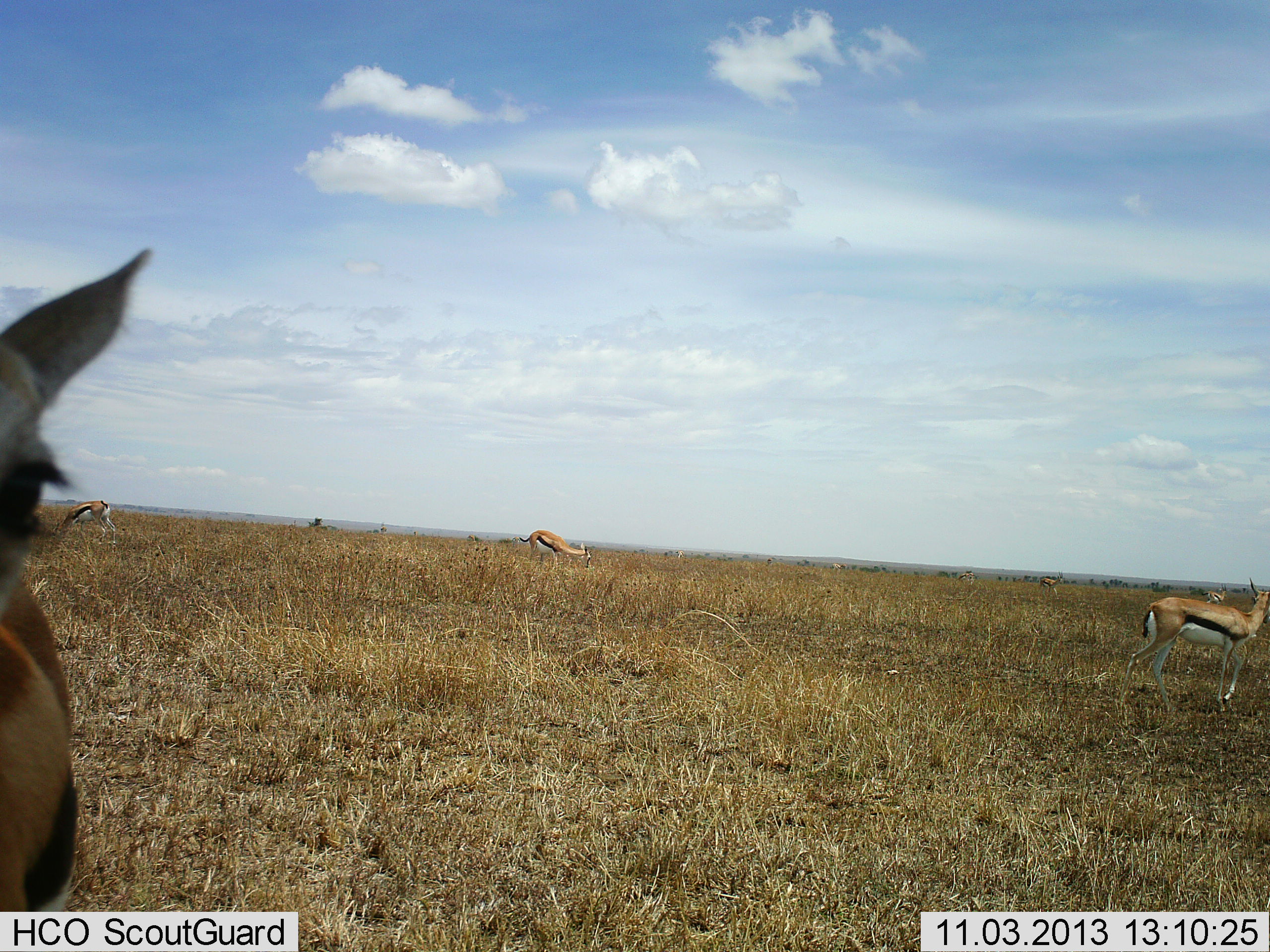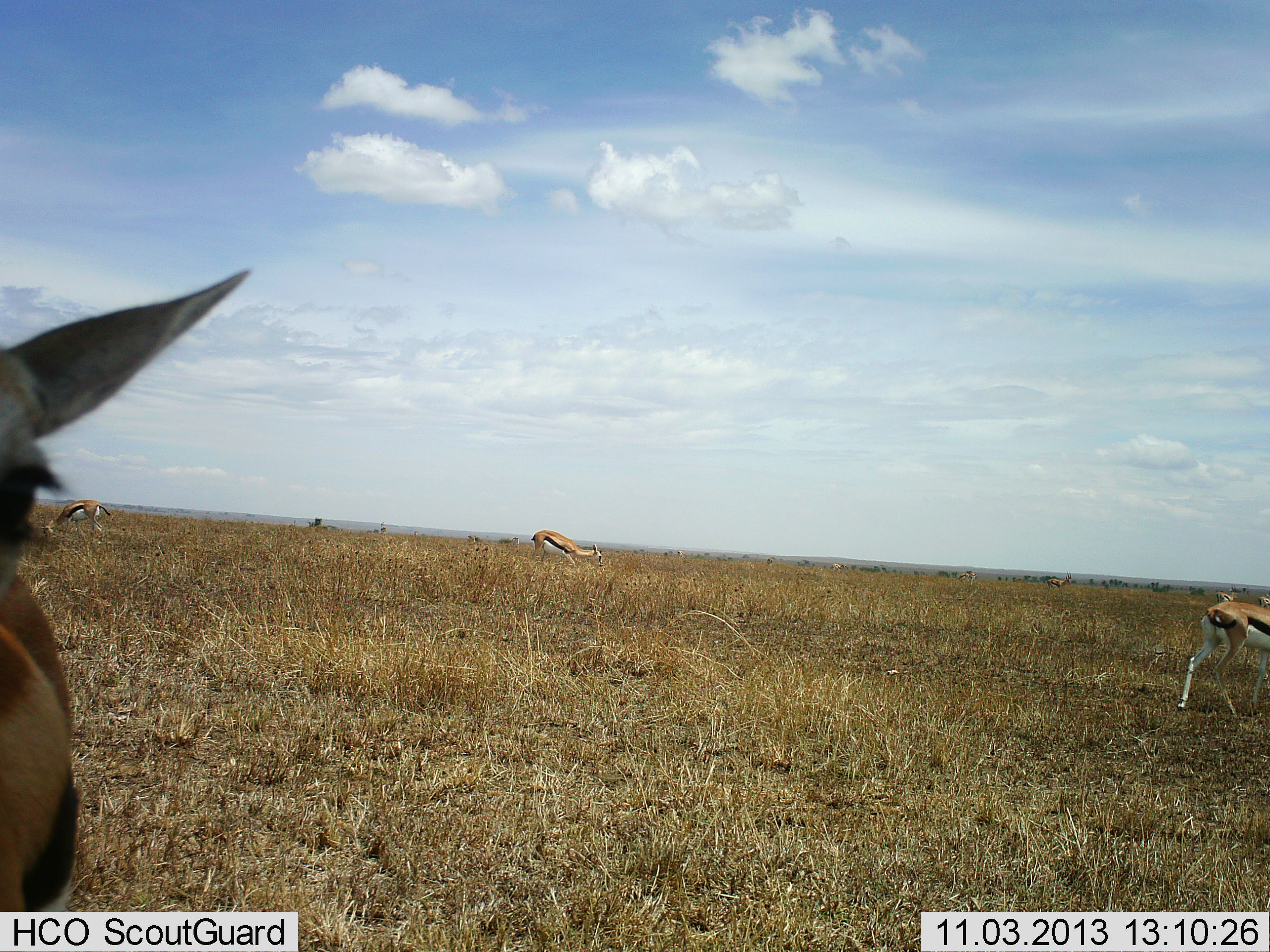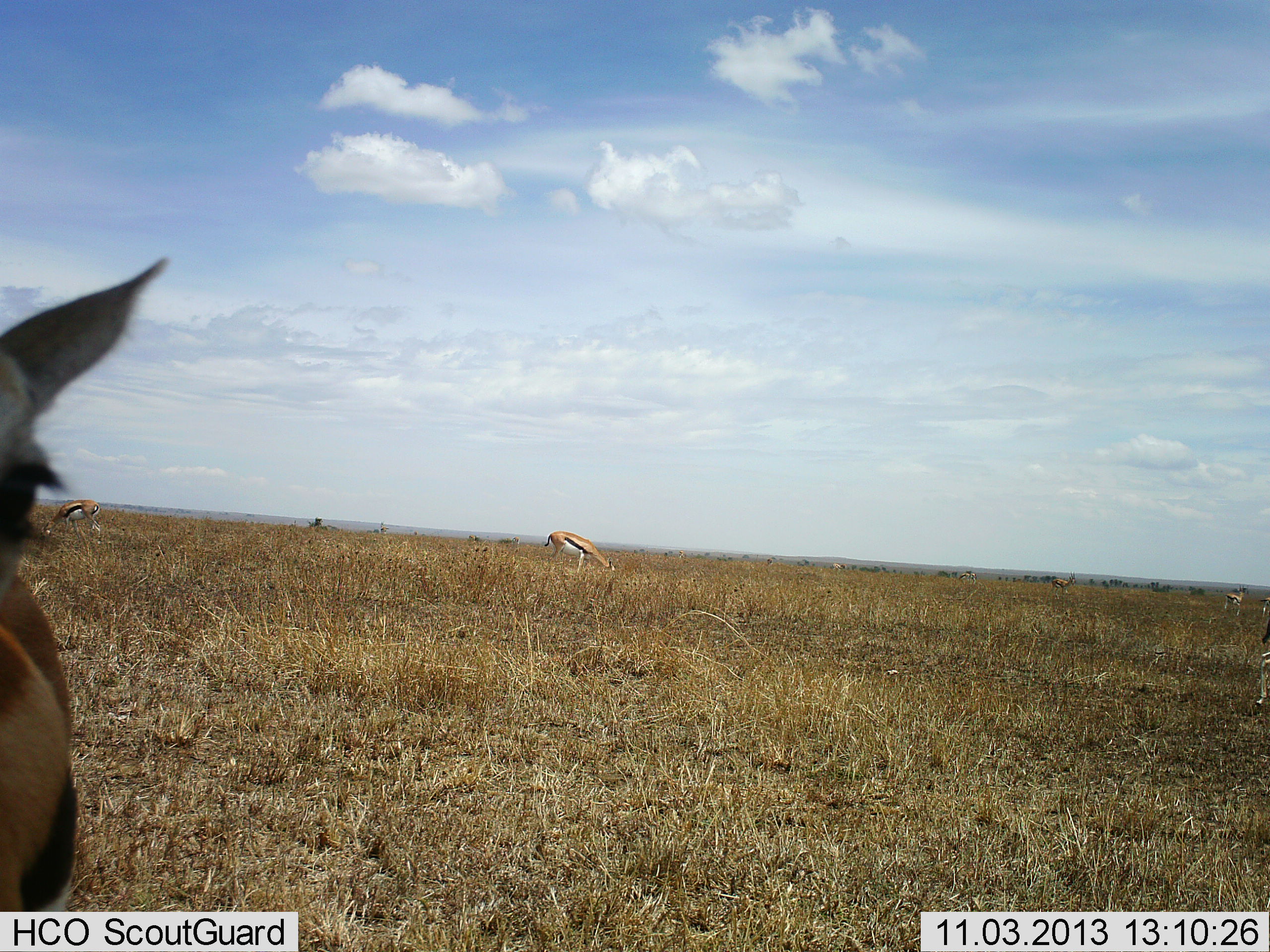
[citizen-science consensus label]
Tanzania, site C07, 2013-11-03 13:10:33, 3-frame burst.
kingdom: Animalia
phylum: Chordata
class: Mammalia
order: Artiodactyla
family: Bovidae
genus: Eudorcas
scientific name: Eudorcas thomsonii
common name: thomson's gazelle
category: gazellethomsons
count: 6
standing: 64%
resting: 3%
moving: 67%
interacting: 3%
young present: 3%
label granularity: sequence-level